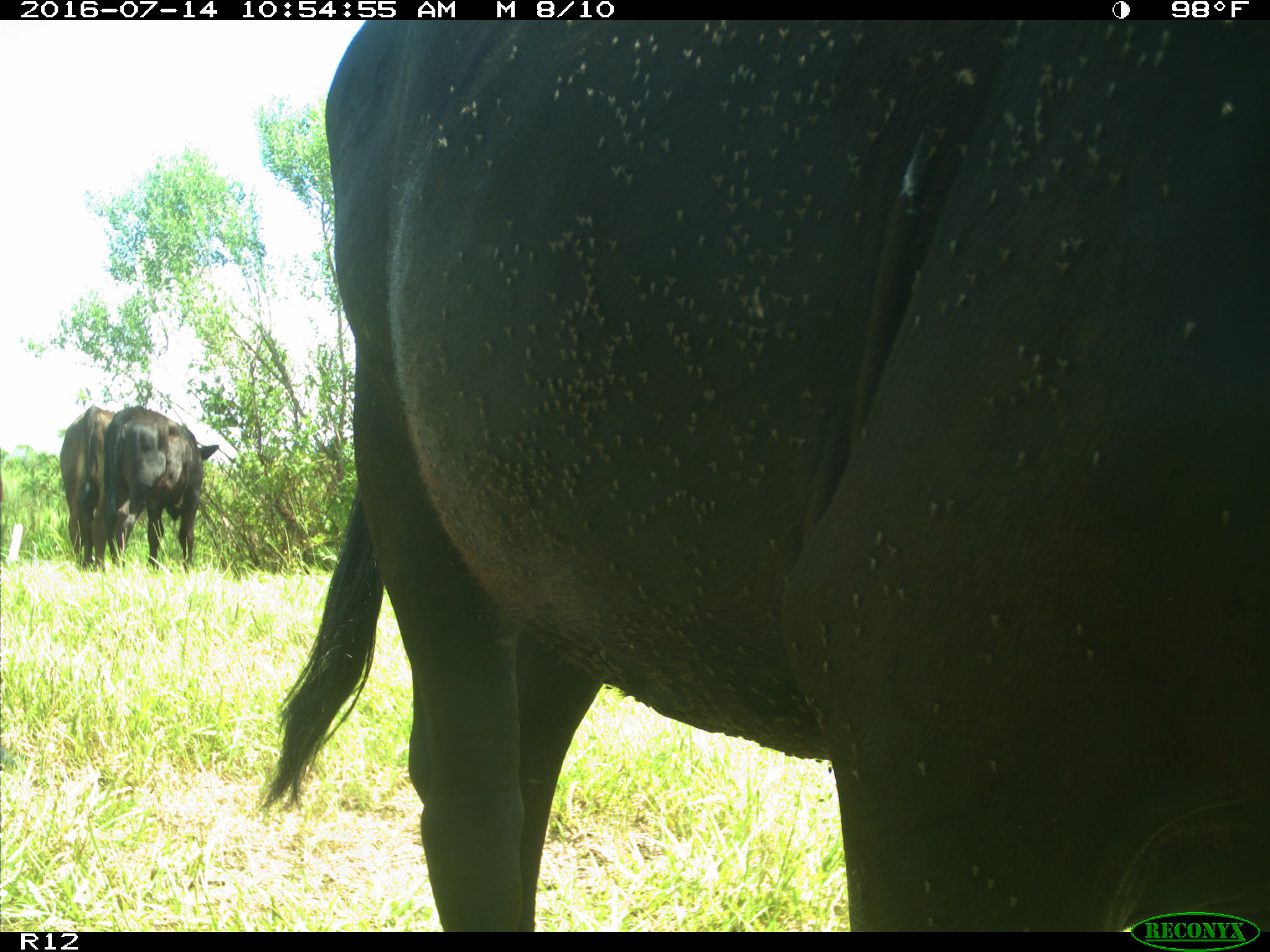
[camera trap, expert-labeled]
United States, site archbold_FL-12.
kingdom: Animalia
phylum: Chordata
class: Mammalia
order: Artiodactyla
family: Bovidae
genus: Bos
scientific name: Bos taurus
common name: domestic cow